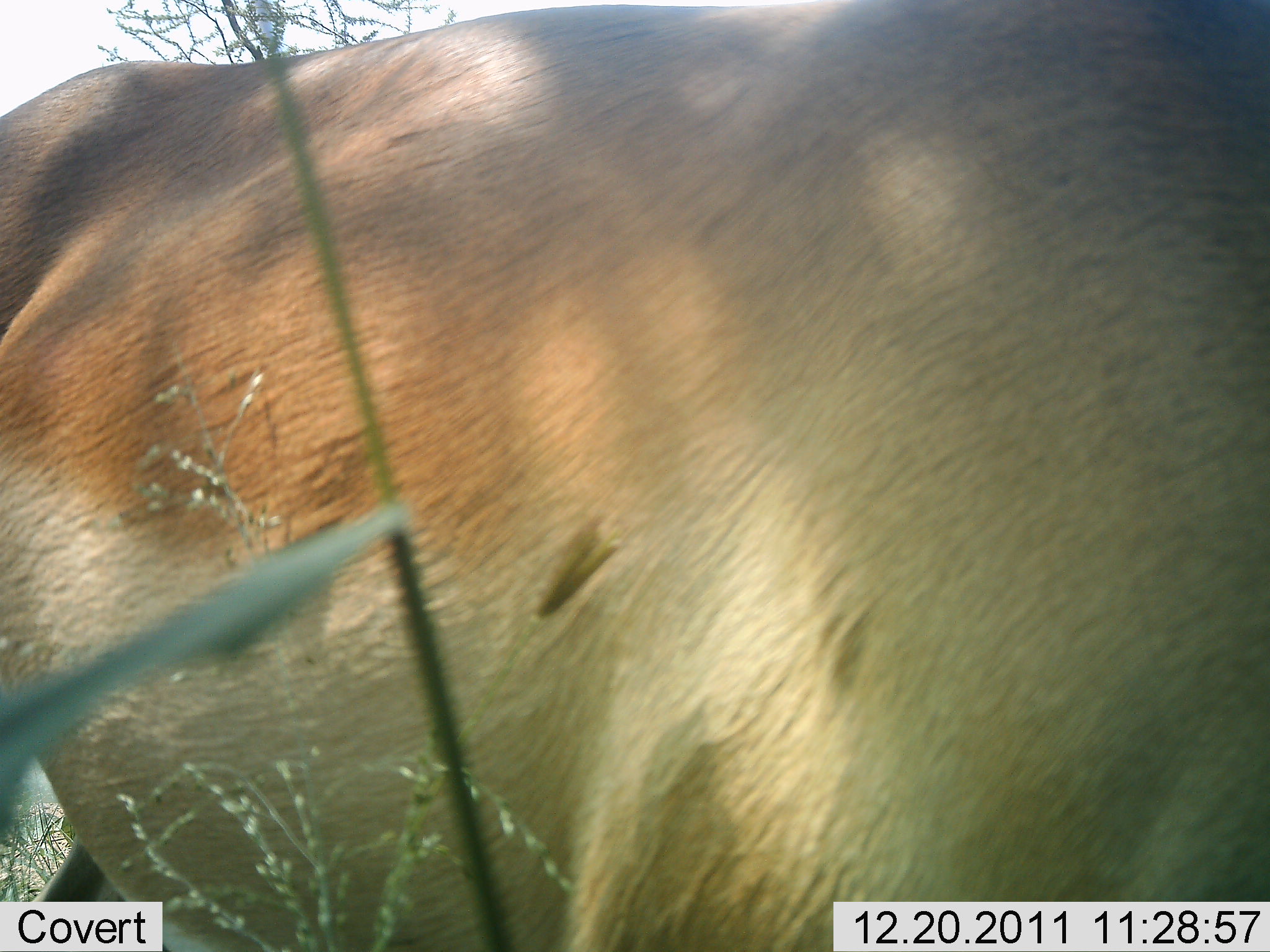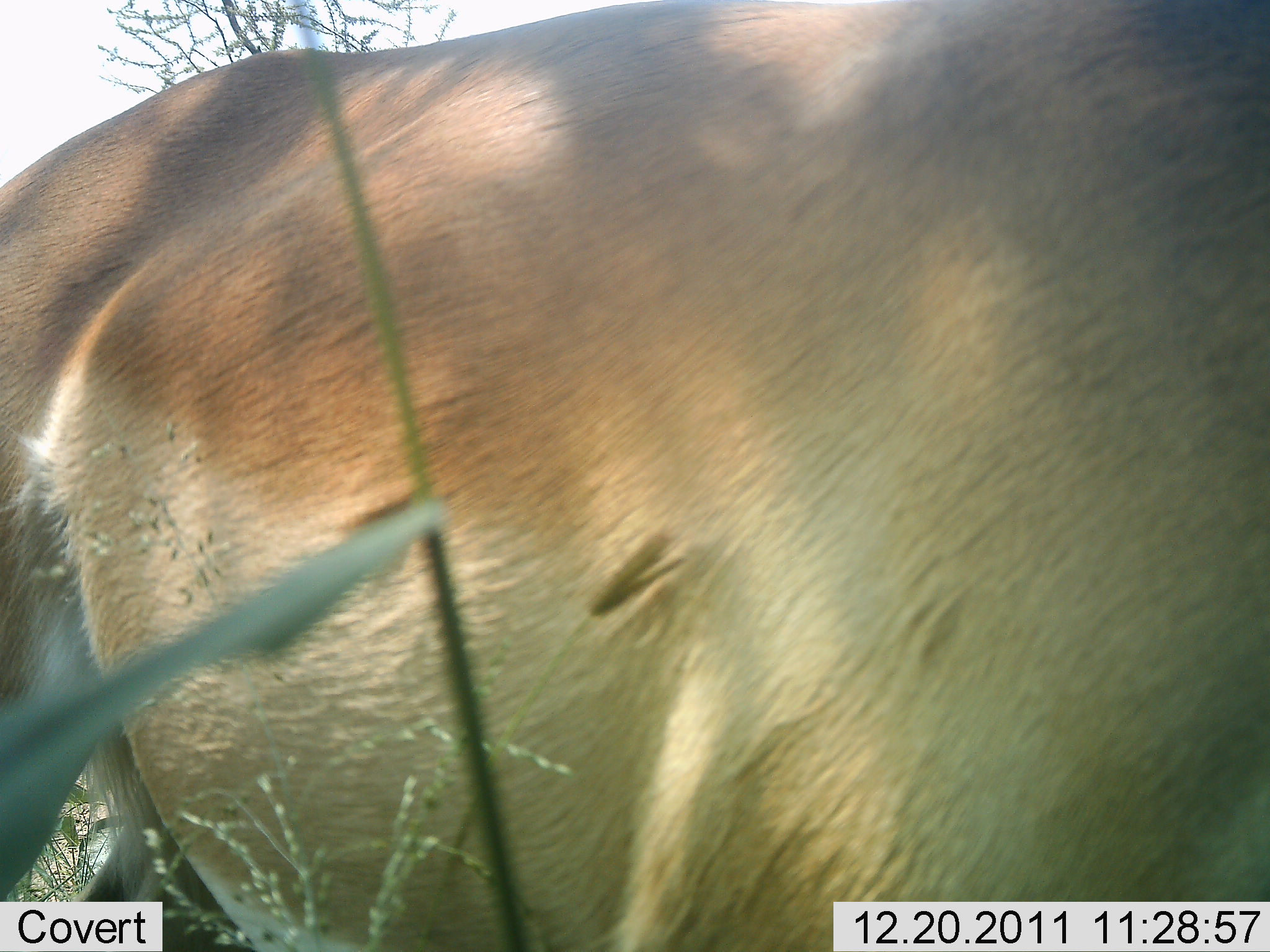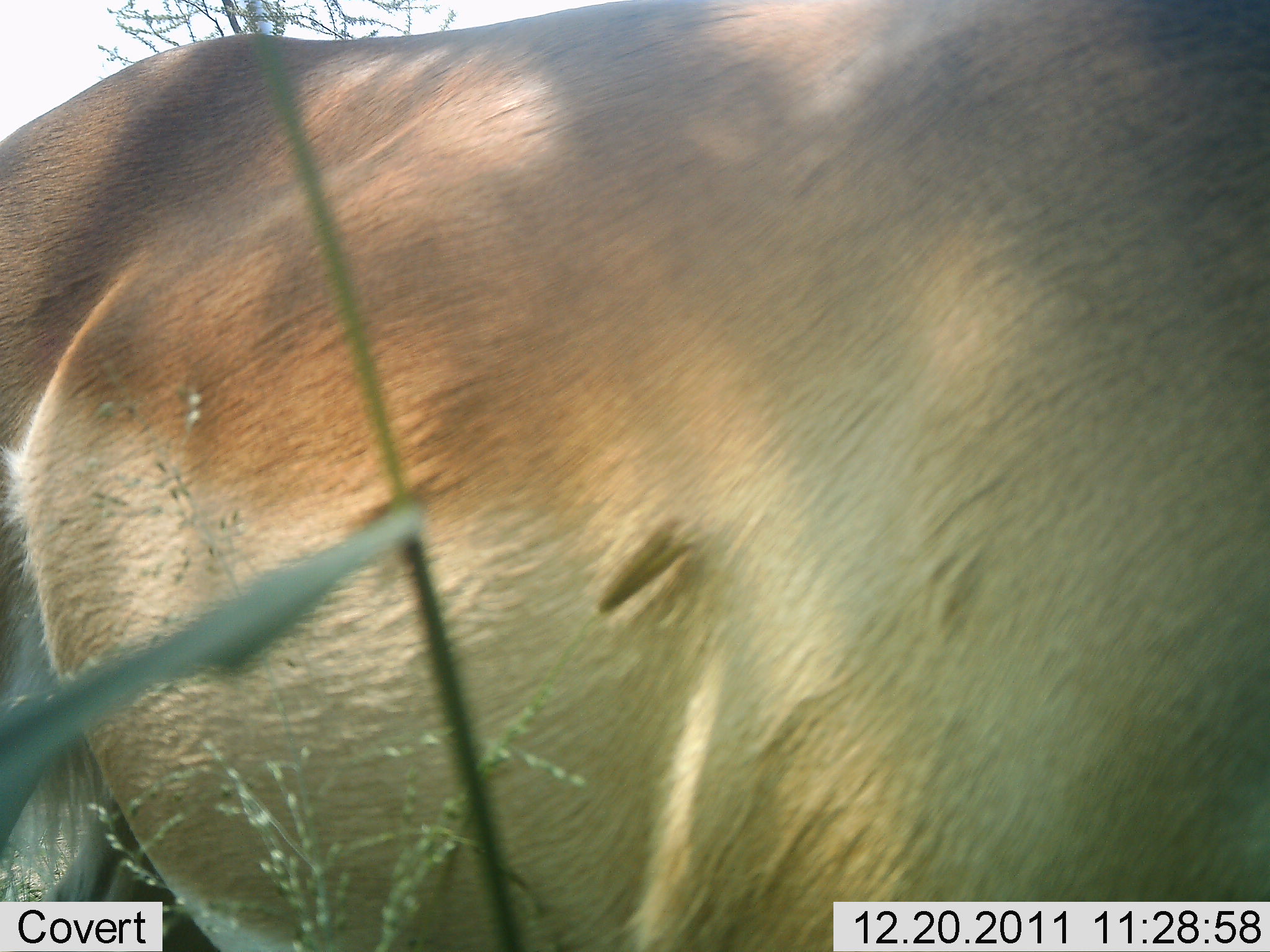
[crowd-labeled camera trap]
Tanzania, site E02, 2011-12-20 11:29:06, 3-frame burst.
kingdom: Animalia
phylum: Chordata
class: Mammalia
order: Artiodactyla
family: Bovidae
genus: Nanger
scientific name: Nanger granti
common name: grant's gazelle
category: gazellegrants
Gazellegrants (grant's gazelle) (Nanger granti), count 1. Behavior (volunteer vote fractions): standing 78%, resting 0%, moving 22%, interacting 0%. Young present (vote fraction): 0%. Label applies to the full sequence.